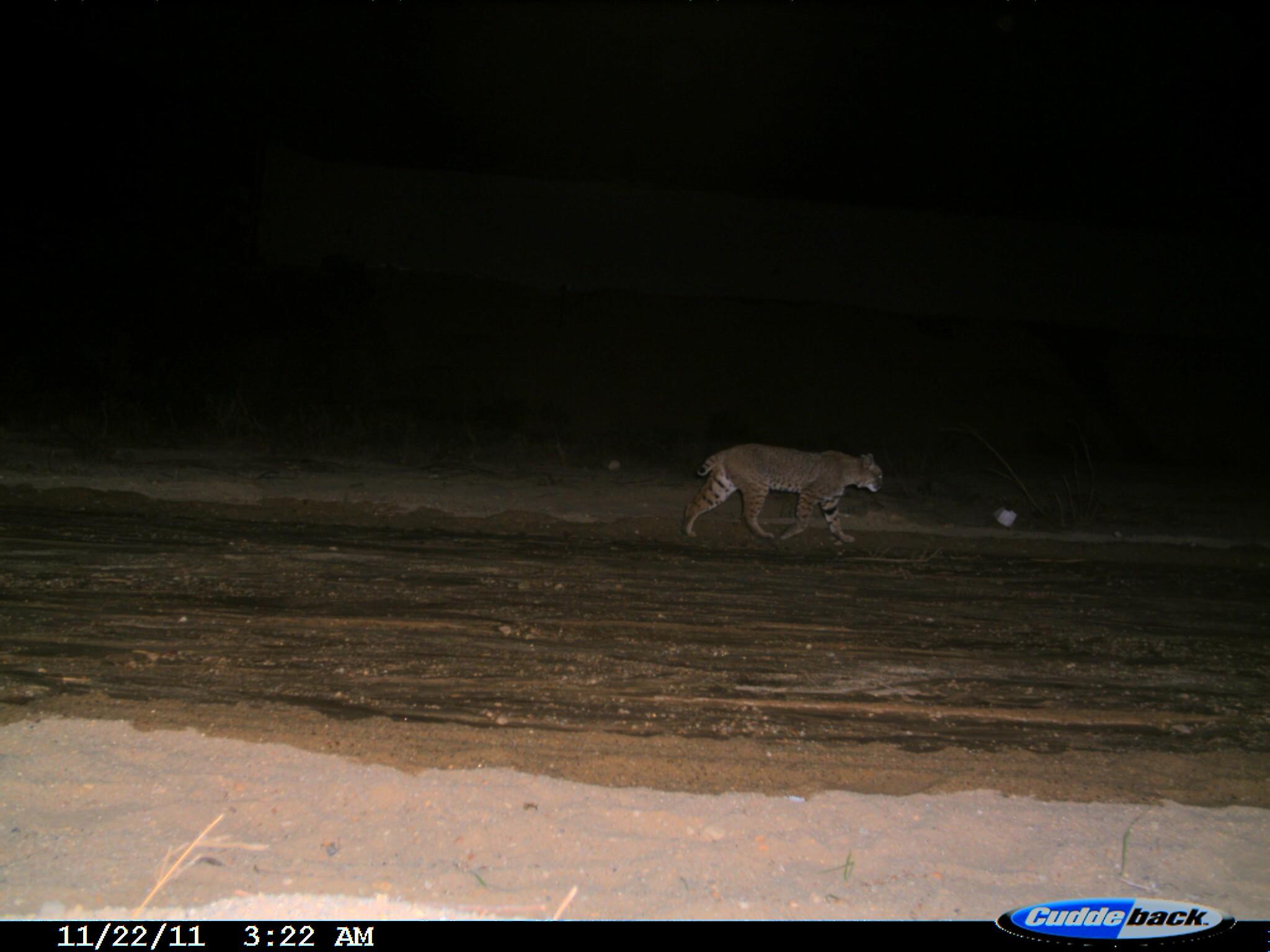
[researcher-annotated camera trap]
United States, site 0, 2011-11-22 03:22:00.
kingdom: Animalia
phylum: Chordata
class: Mammalia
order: Carnivora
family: Felidae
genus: Lynx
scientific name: Lynx rufus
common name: bobcat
Bobcat (Lynx rufus).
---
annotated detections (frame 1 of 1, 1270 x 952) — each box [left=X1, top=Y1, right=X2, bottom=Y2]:
bobcat: [left=678, top=436, right=891, bottom=557]